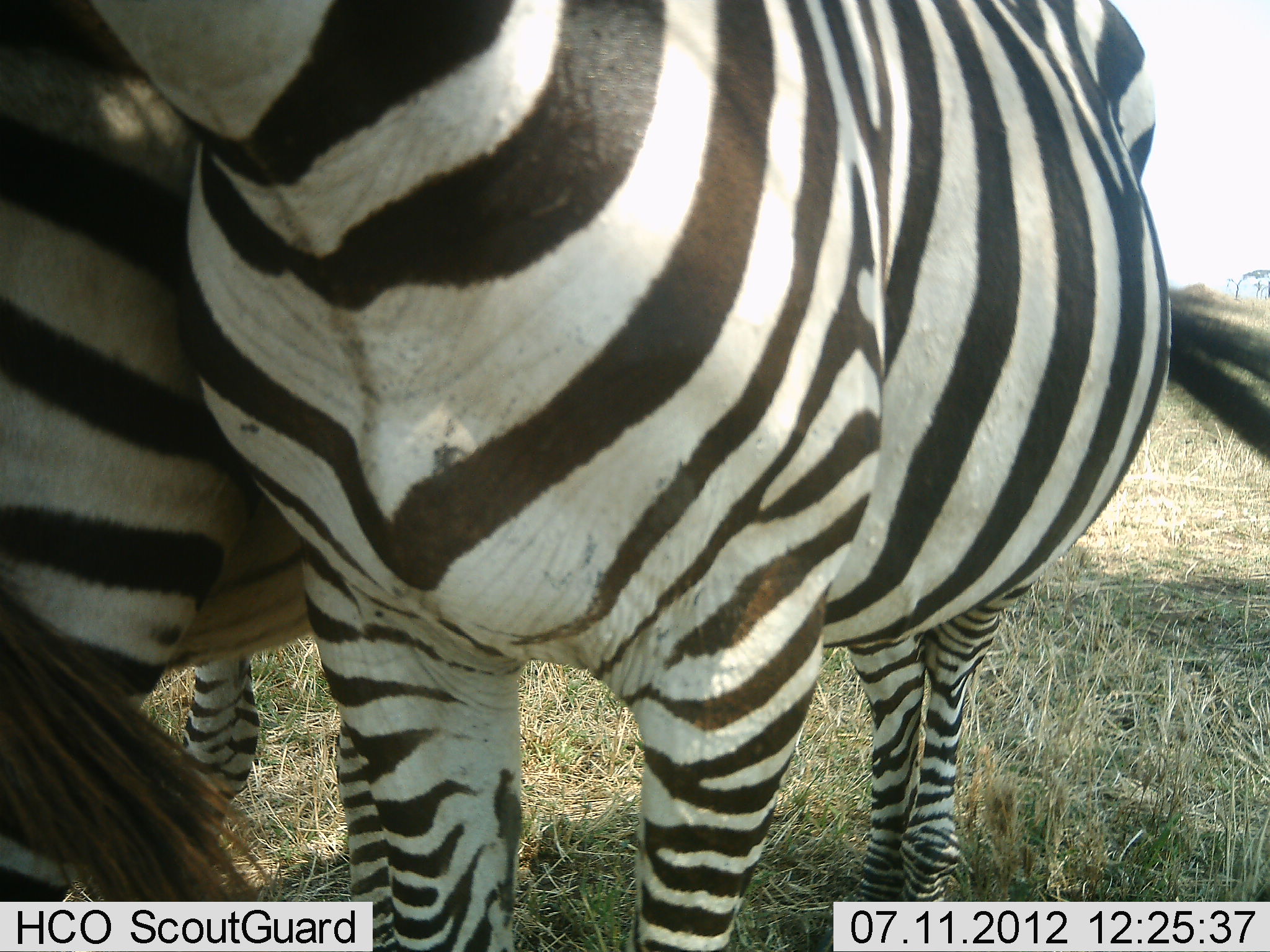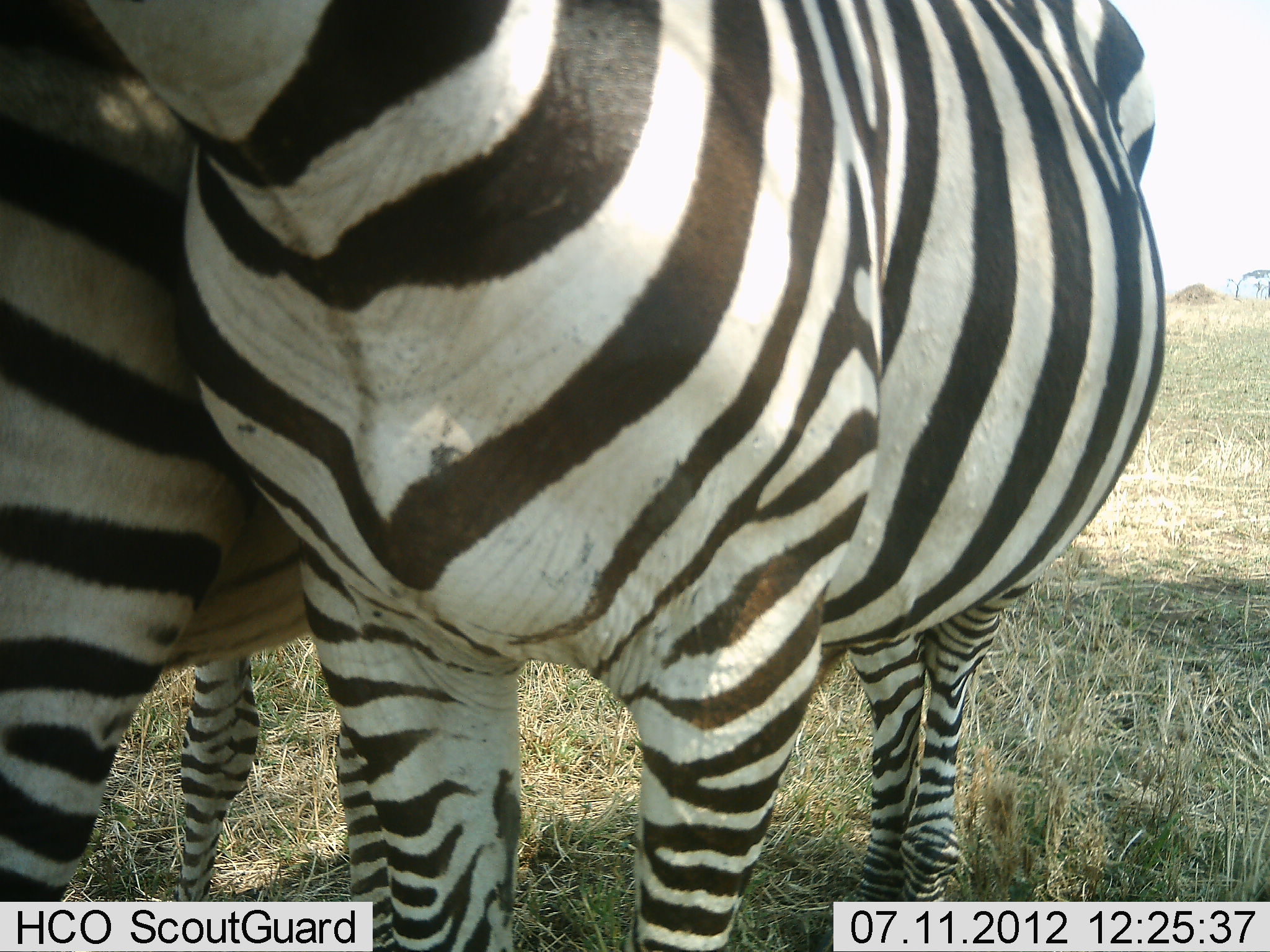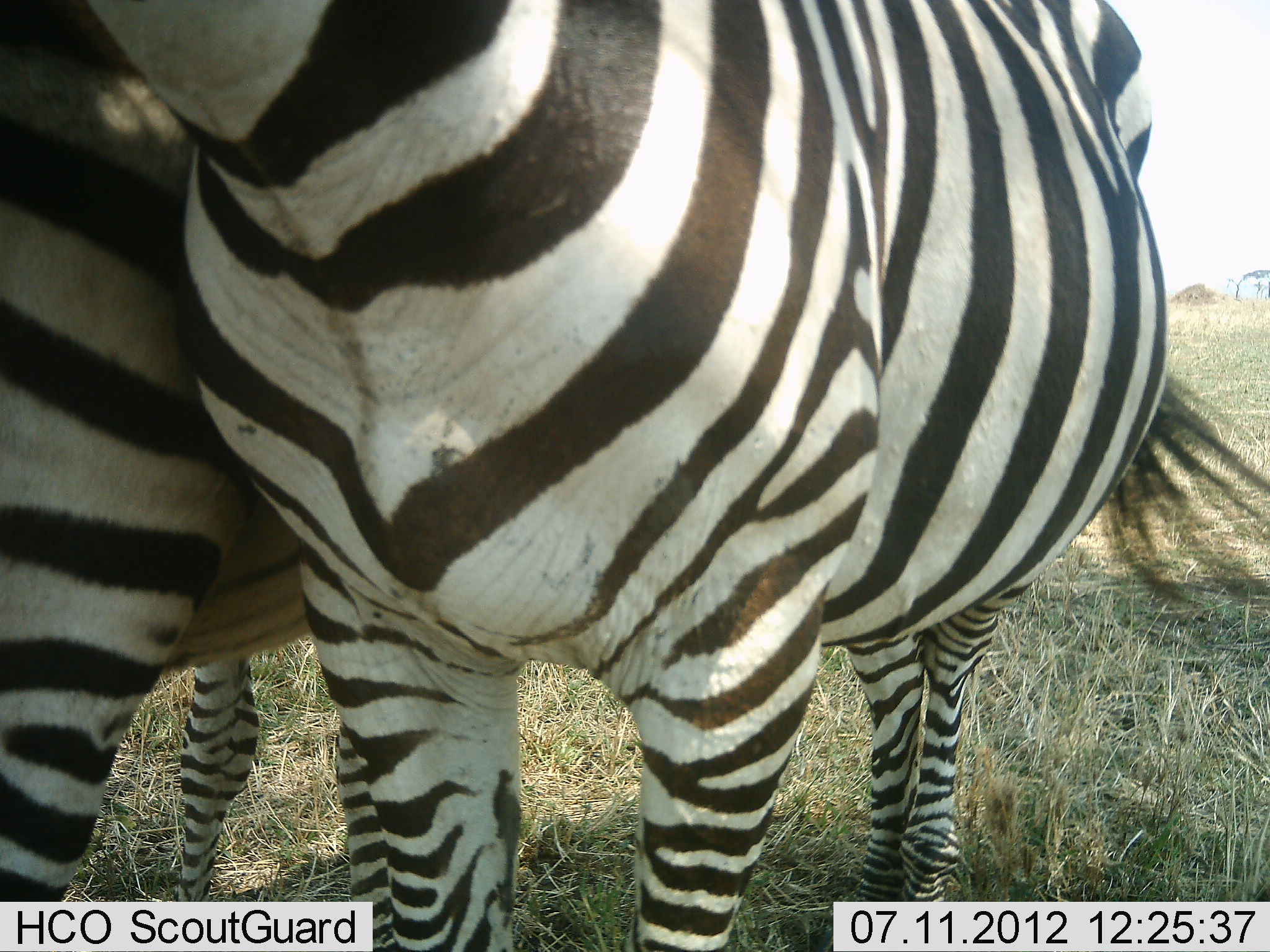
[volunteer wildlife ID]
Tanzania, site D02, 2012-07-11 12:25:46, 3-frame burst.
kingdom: Animalia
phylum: Chordata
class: Mammalia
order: Perissodactyla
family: Equidae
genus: Equus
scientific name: Equus quagga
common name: plains zebra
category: zebra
Zebra (plains zebra) (Equus quagga), count 2. Behavior (volunteer vote fractions): standing 90%, resting 0%, moving 0%, interacting 40%. Young present (vote fraction): 0%. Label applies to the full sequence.